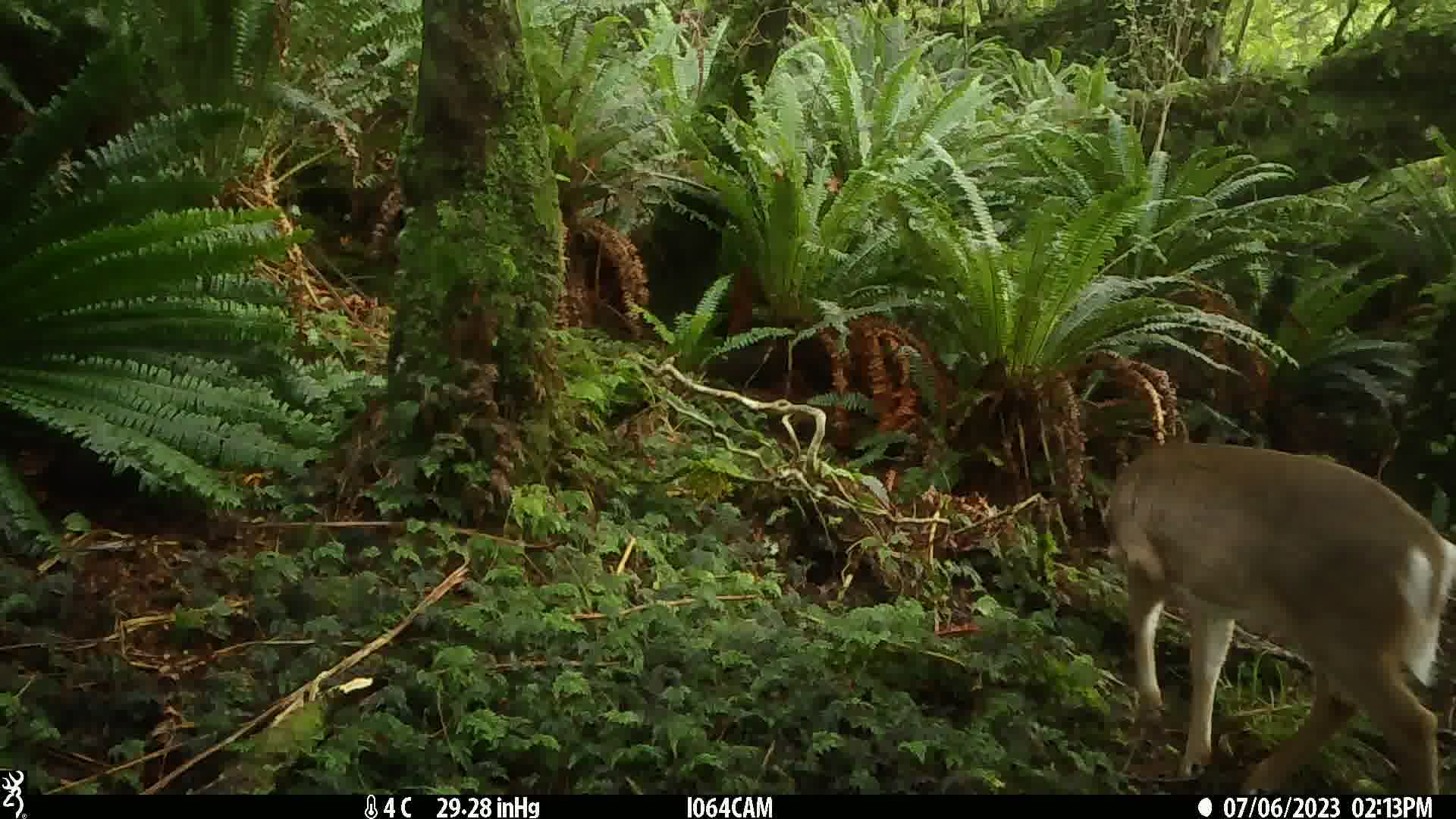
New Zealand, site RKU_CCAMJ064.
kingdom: Animalia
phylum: Chordata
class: Mammalia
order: Artiodactyla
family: Cervidae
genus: Odocoileus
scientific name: Odocoileus virginianus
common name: white-tailed deer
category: white tailed deer